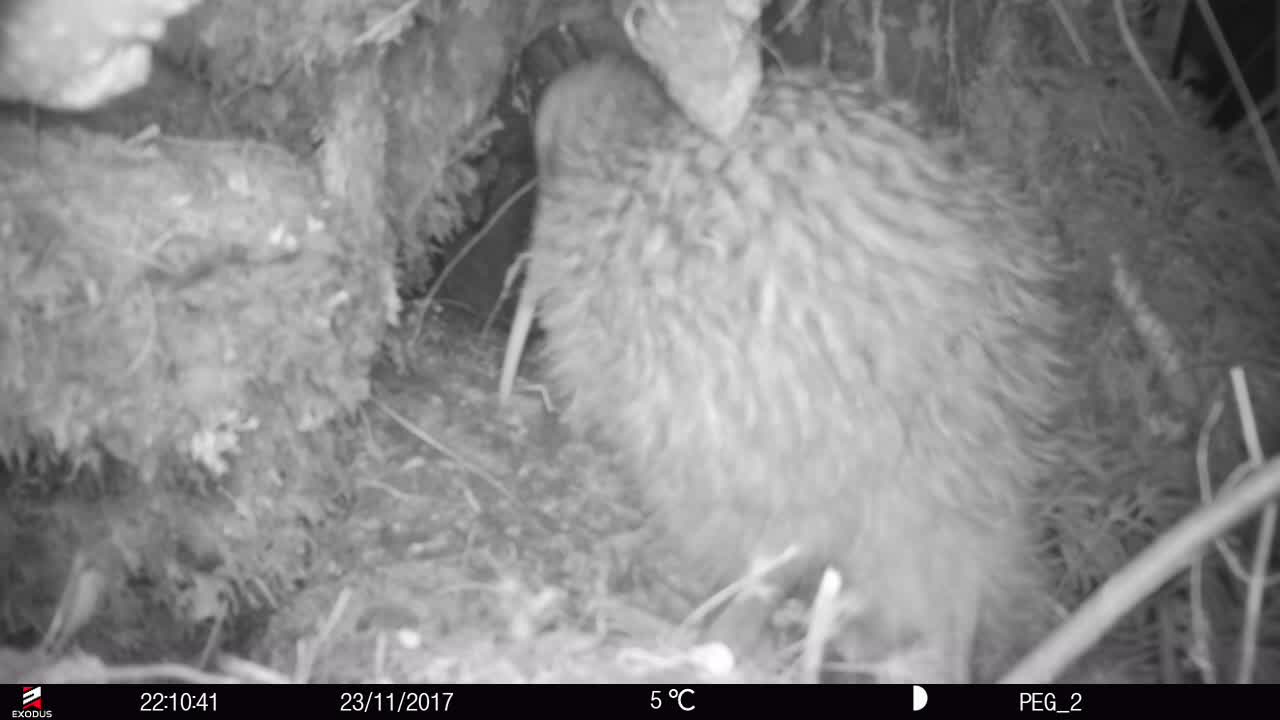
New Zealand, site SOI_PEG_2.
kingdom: Animalia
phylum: Chordata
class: Aves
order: Apterygiformes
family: Apterygidae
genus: Apteryx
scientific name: Apteryx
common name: kiwi